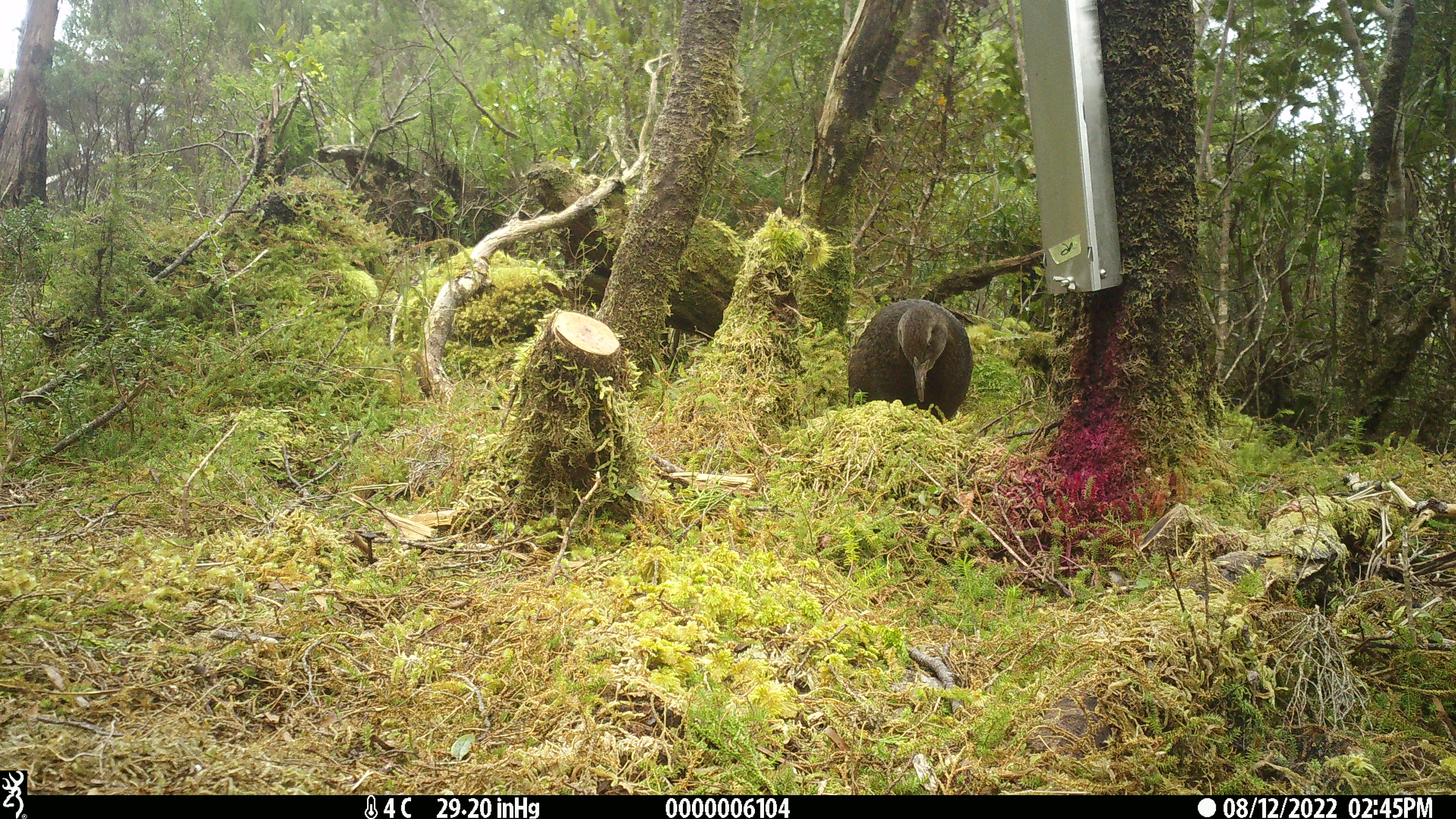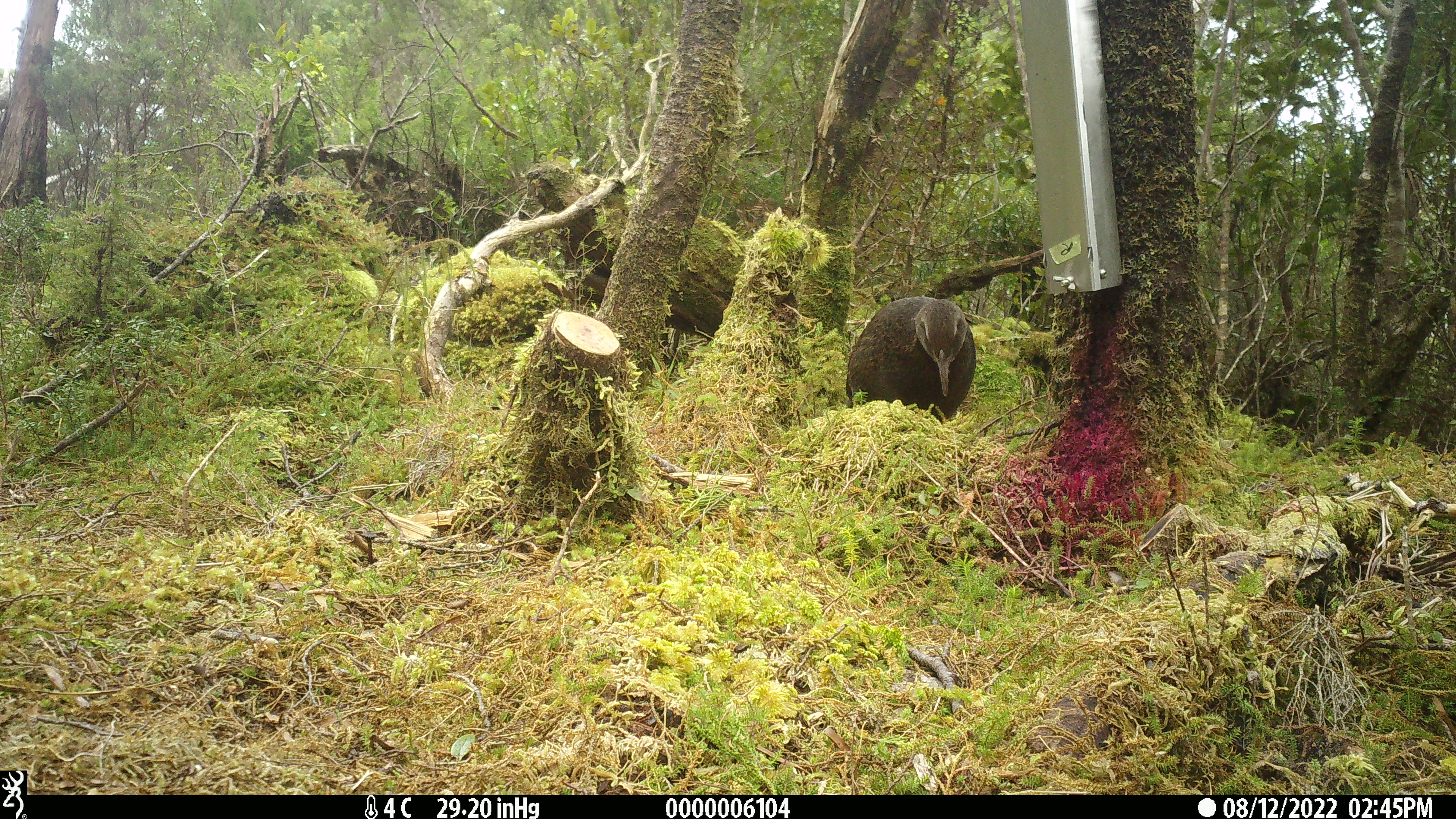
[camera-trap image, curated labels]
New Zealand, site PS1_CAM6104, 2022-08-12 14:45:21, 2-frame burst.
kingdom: Animalia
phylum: Chordata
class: Aves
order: Gruiformes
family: Rallidae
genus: Gallirallus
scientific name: Gallirallus australis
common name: weka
Weka (Gallirallus australis).